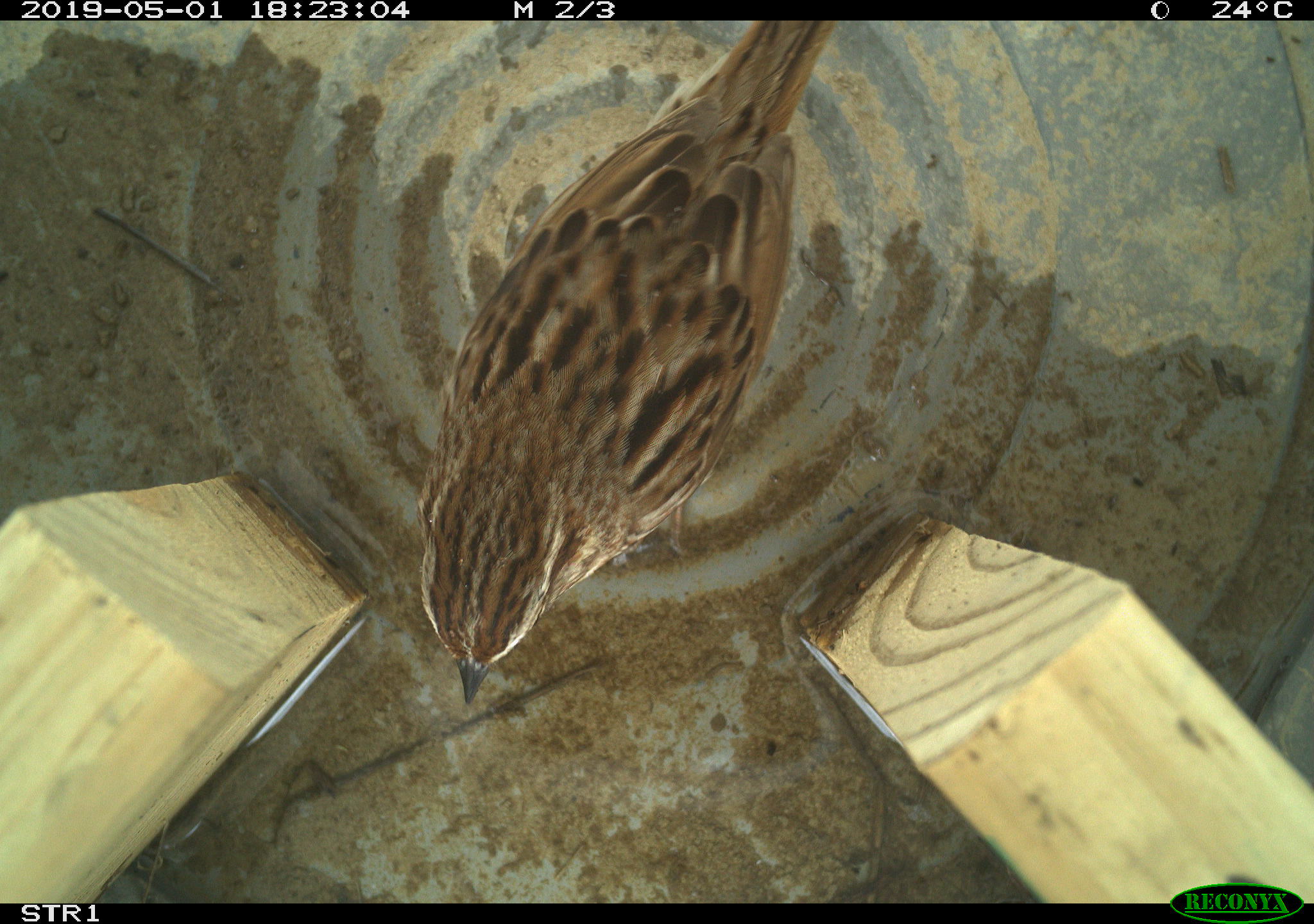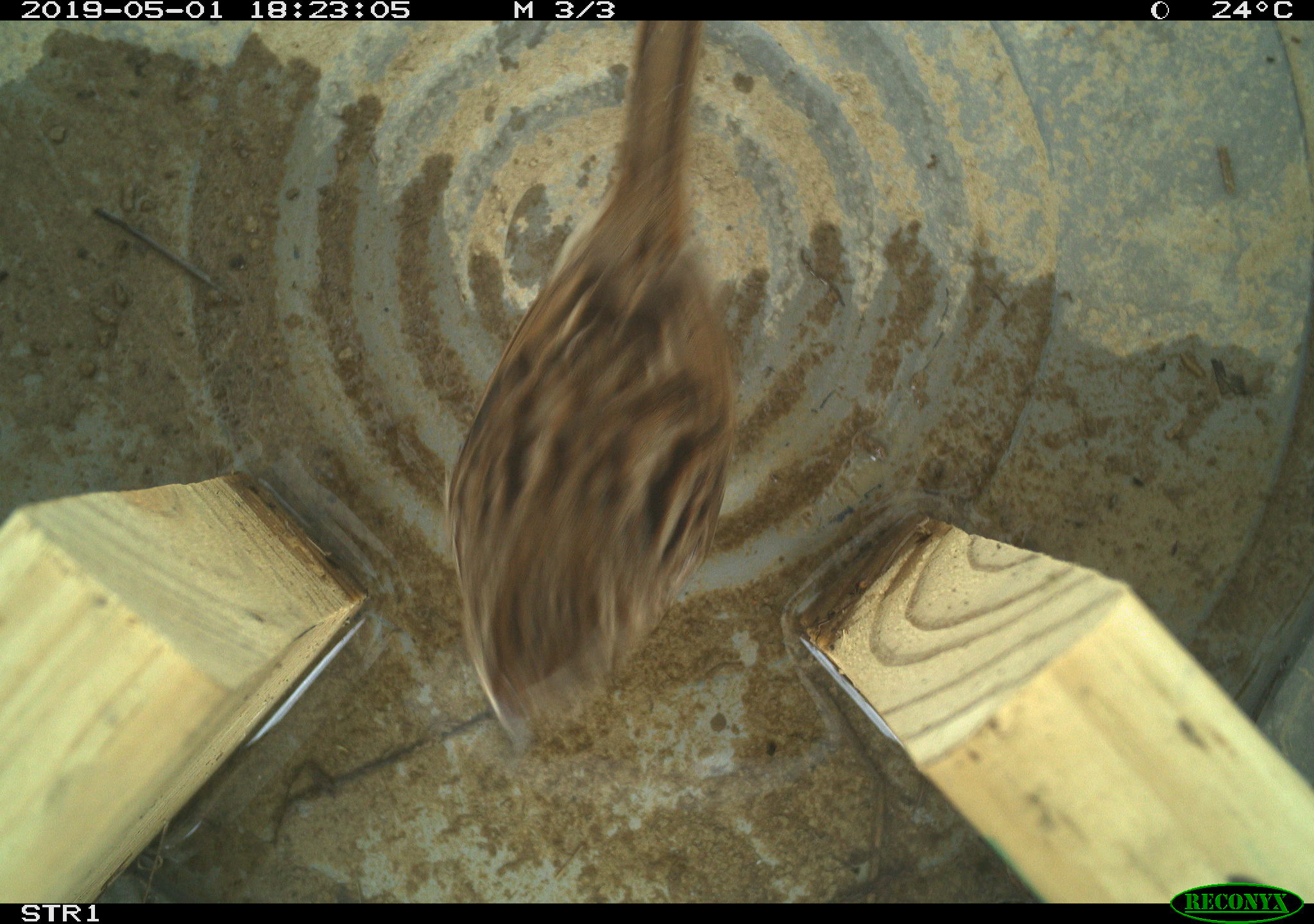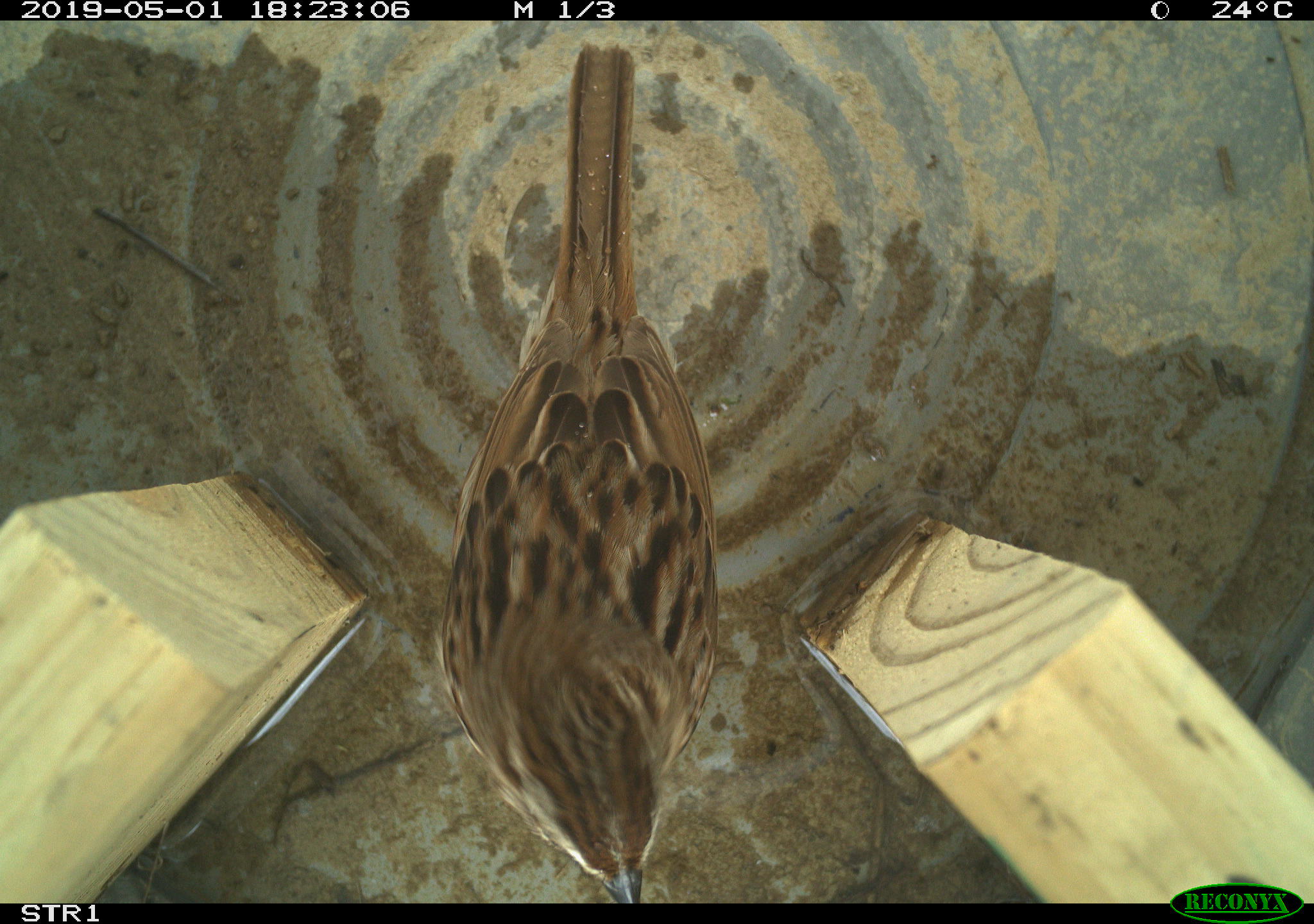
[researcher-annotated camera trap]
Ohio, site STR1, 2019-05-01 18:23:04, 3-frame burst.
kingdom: Animalia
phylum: Chordata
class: Aves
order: Passeriformes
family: Passerellidae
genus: Melospiza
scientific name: Melospiza melodia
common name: song sparrow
Song sparrow (Melospiza melodia).